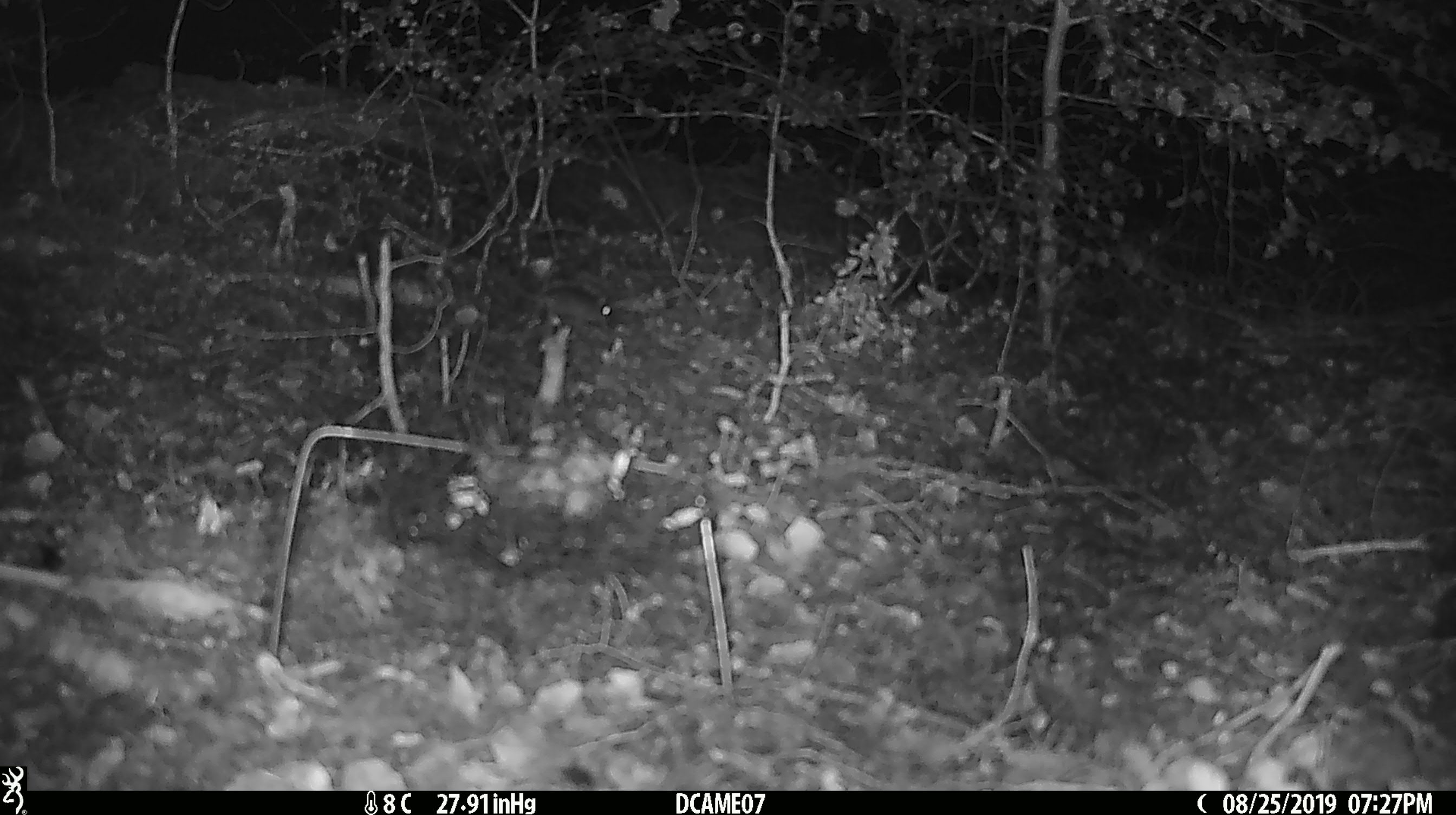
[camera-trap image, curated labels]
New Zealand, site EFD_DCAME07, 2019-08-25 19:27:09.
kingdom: Animalia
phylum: Chordata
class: Mammalia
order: Rodentia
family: Muridae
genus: Mus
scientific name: Mus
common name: mouse